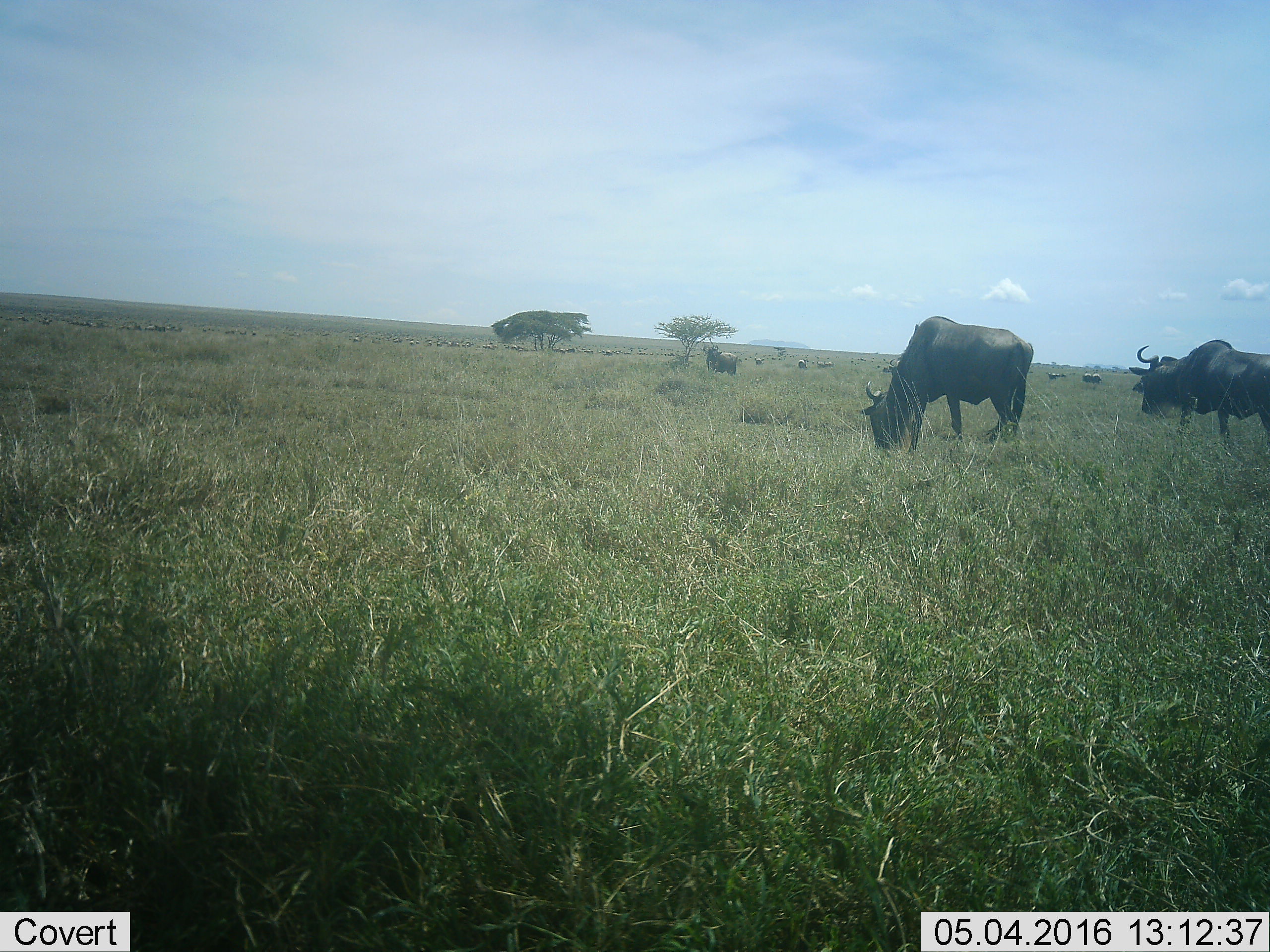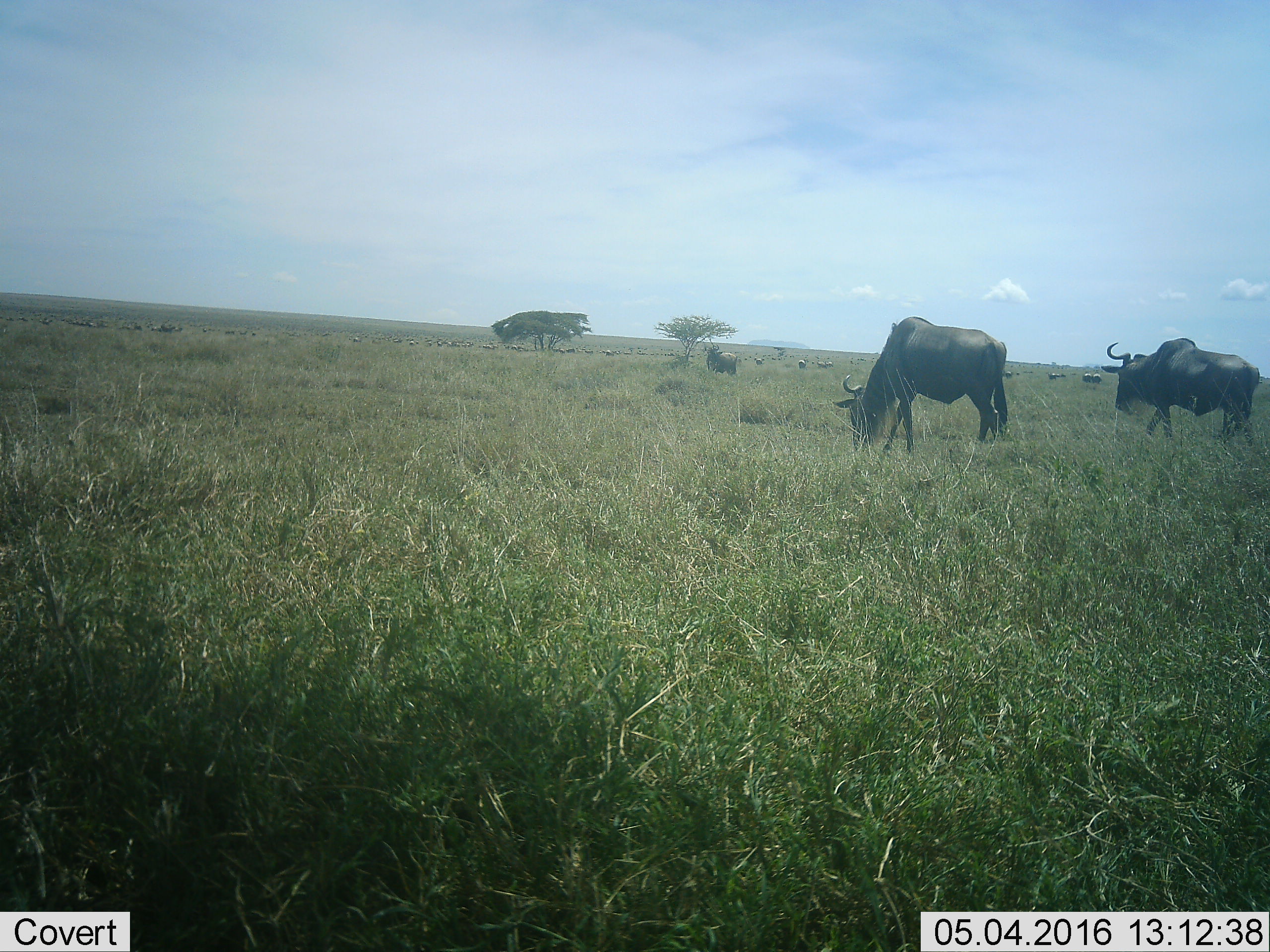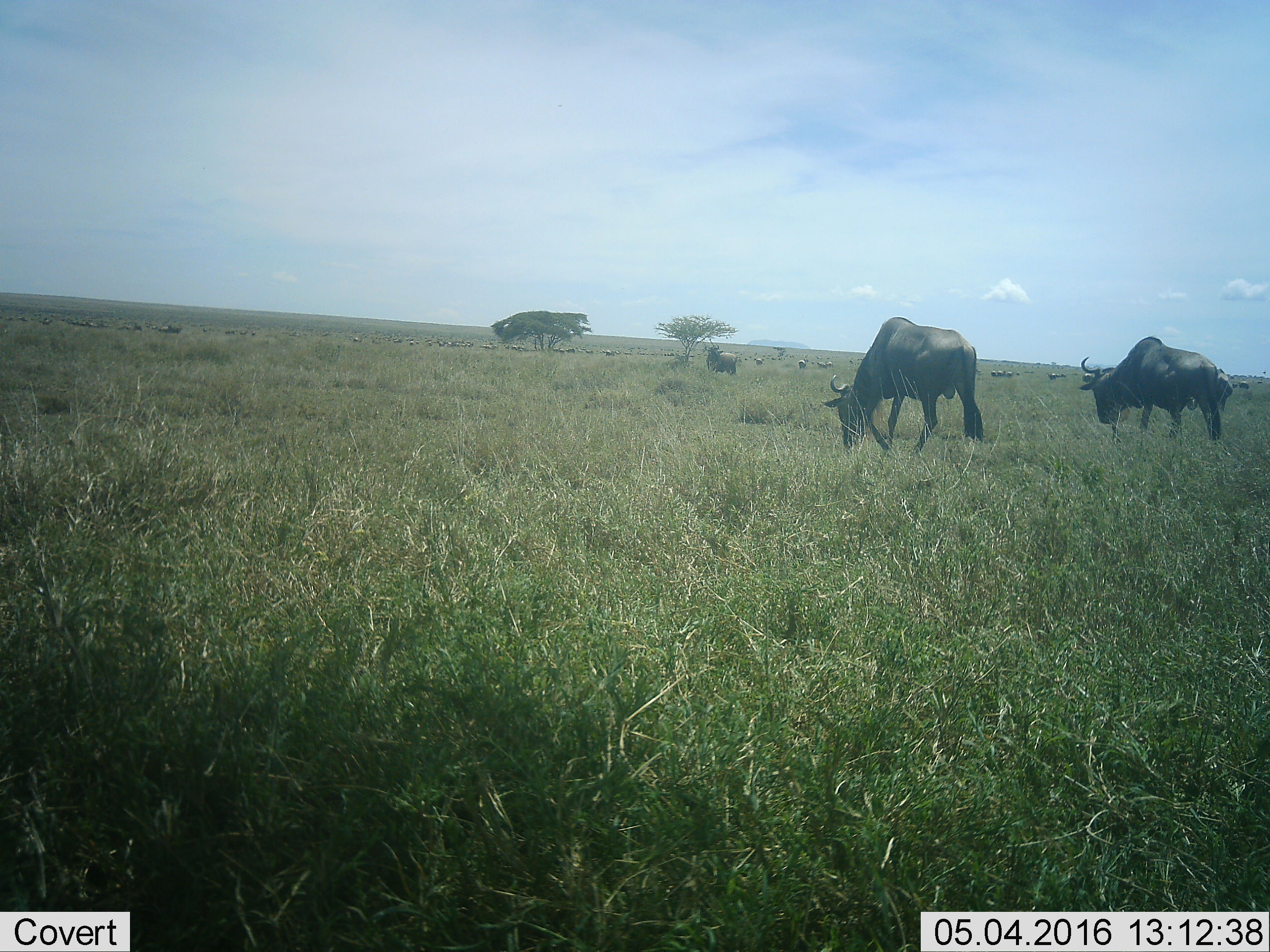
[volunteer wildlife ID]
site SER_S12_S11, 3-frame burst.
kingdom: Animalia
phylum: Chordata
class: Mammalia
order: Artiodactyla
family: Bovidae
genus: Connochaetes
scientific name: Connochaetes taurinus taurinus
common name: blue wildebeest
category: wildebeestblue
Wildebeestblue (blue wildebeest) (Connochaetes taurinus taurinus), count 51+. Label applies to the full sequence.